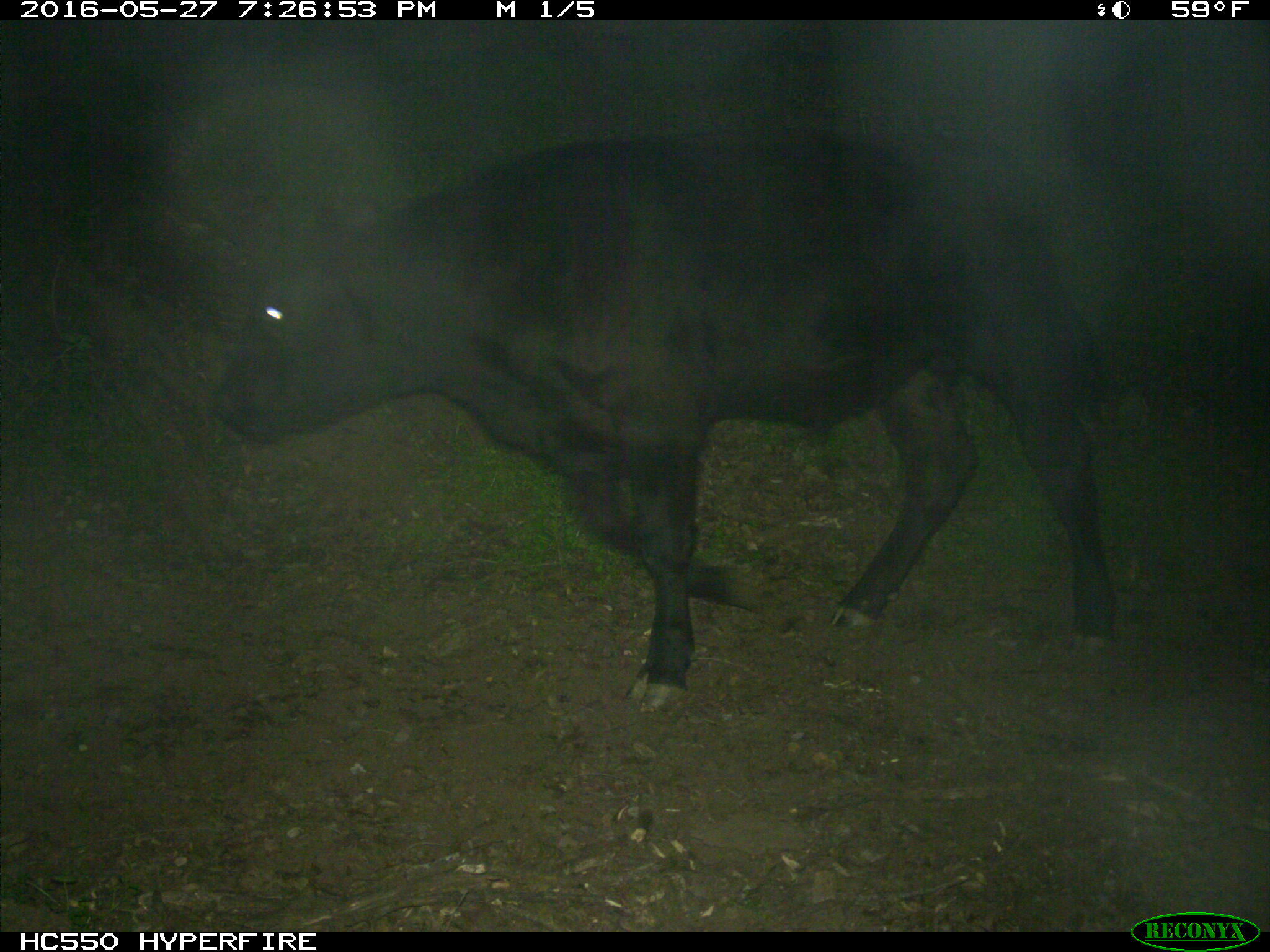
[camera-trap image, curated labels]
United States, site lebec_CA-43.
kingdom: Animalia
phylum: Chordata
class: Mammalia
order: Artiodactyla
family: Bovidae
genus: Bos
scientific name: Bos taurus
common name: domestic cow